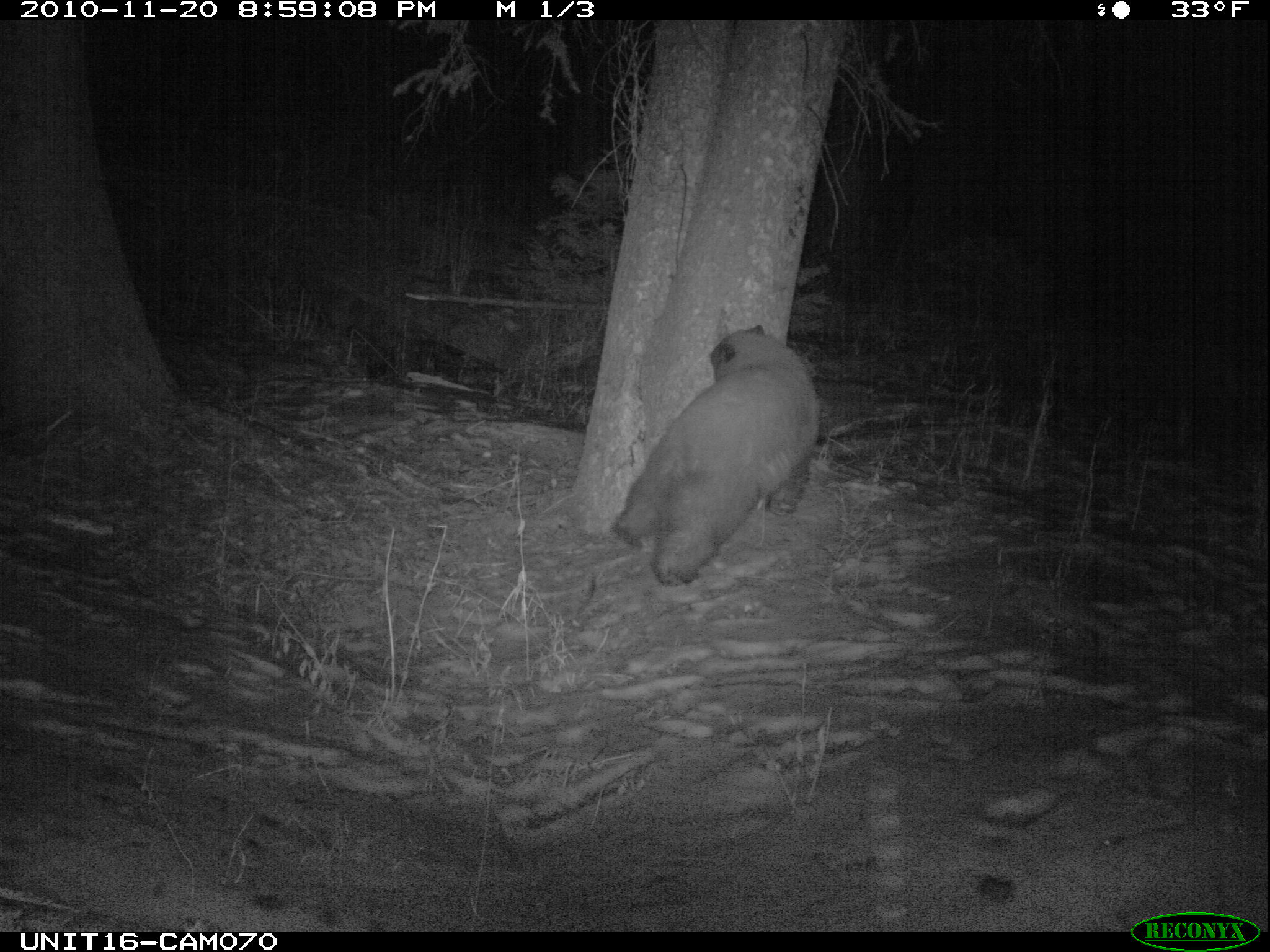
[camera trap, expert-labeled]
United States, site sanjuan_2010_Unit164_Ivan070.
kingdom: Animalia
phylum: Chordata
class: Mammalia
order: Carnivora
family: Ursidae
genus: Ursus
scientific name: Ursus americanus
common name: american black bear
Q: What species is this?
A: Ursus americanus (american black bear).